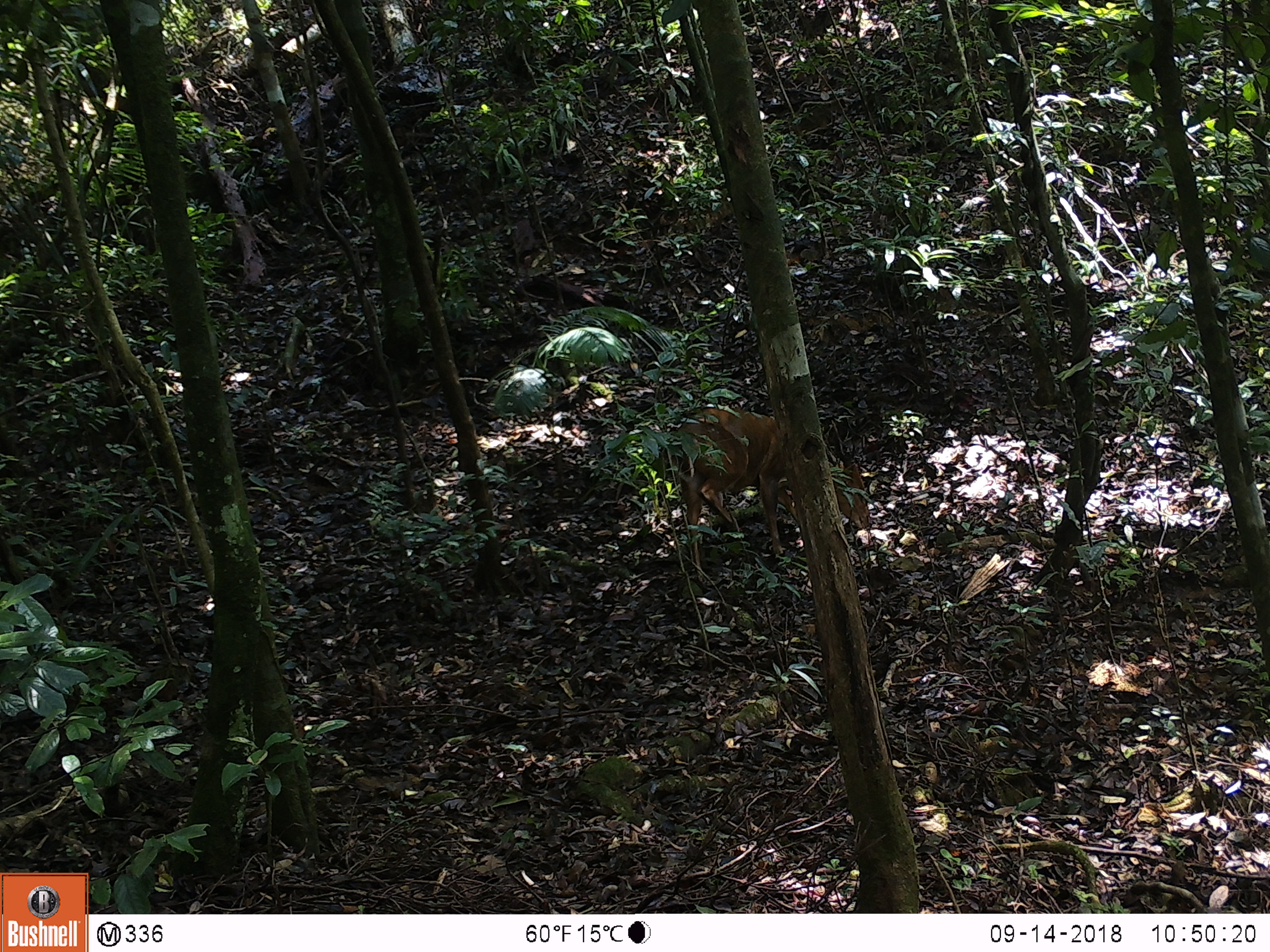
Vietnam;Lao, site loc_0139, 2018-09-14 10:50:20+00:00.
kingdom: Animalia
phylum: Chordata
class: Mammalia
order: Artiodactyla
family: Cervidae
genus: Muntiacus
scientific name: Muntiacus vuquangensis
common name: large-antlered muntjac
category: large antlered muntjac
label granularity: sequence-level